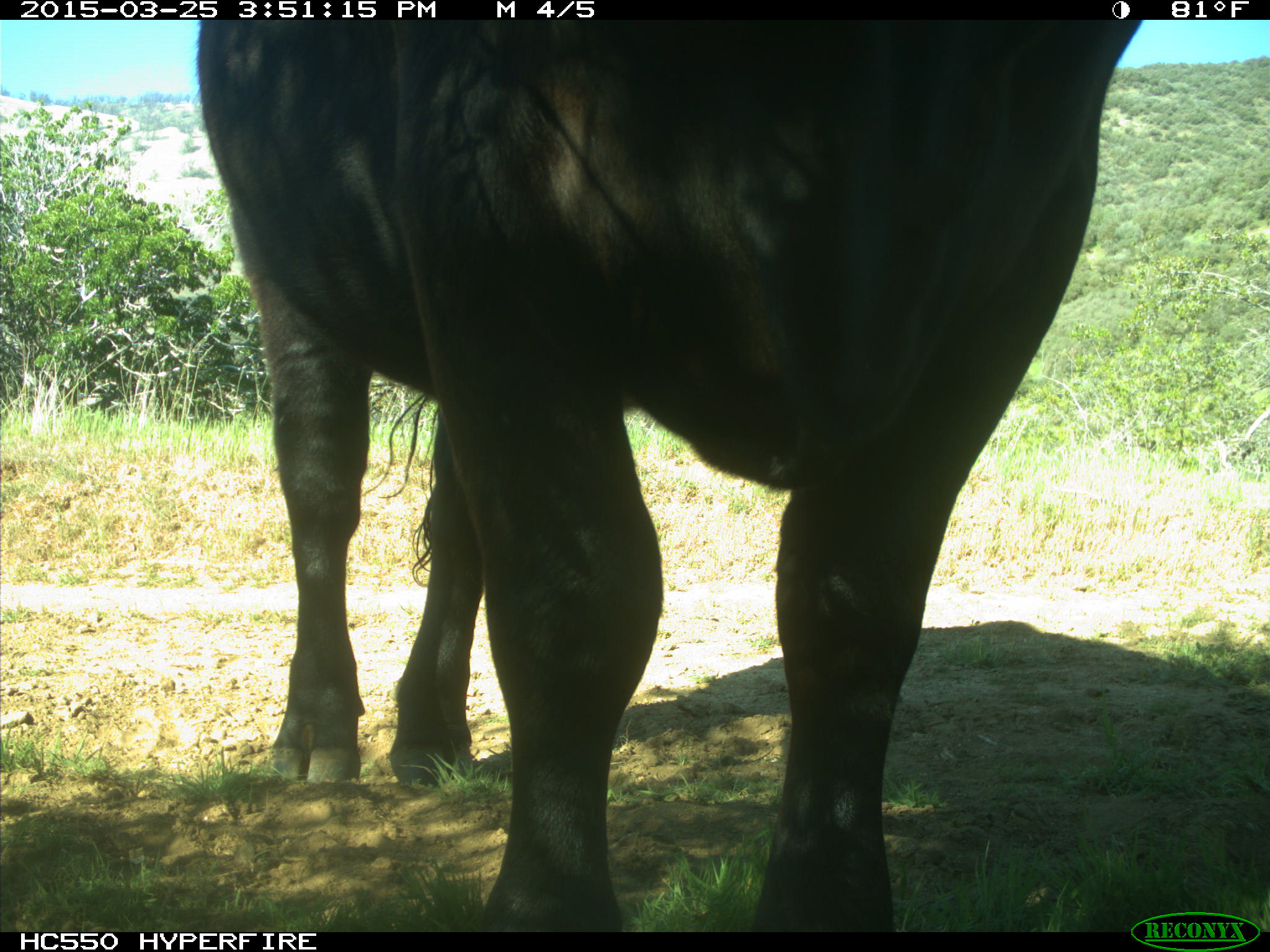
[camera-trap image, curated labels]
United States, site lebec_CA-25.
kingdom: Animalia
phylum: Chordata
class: Mammalia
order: Artiodactyla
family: Bovidae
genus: Bos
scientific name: Bos taurus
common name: domestic cow